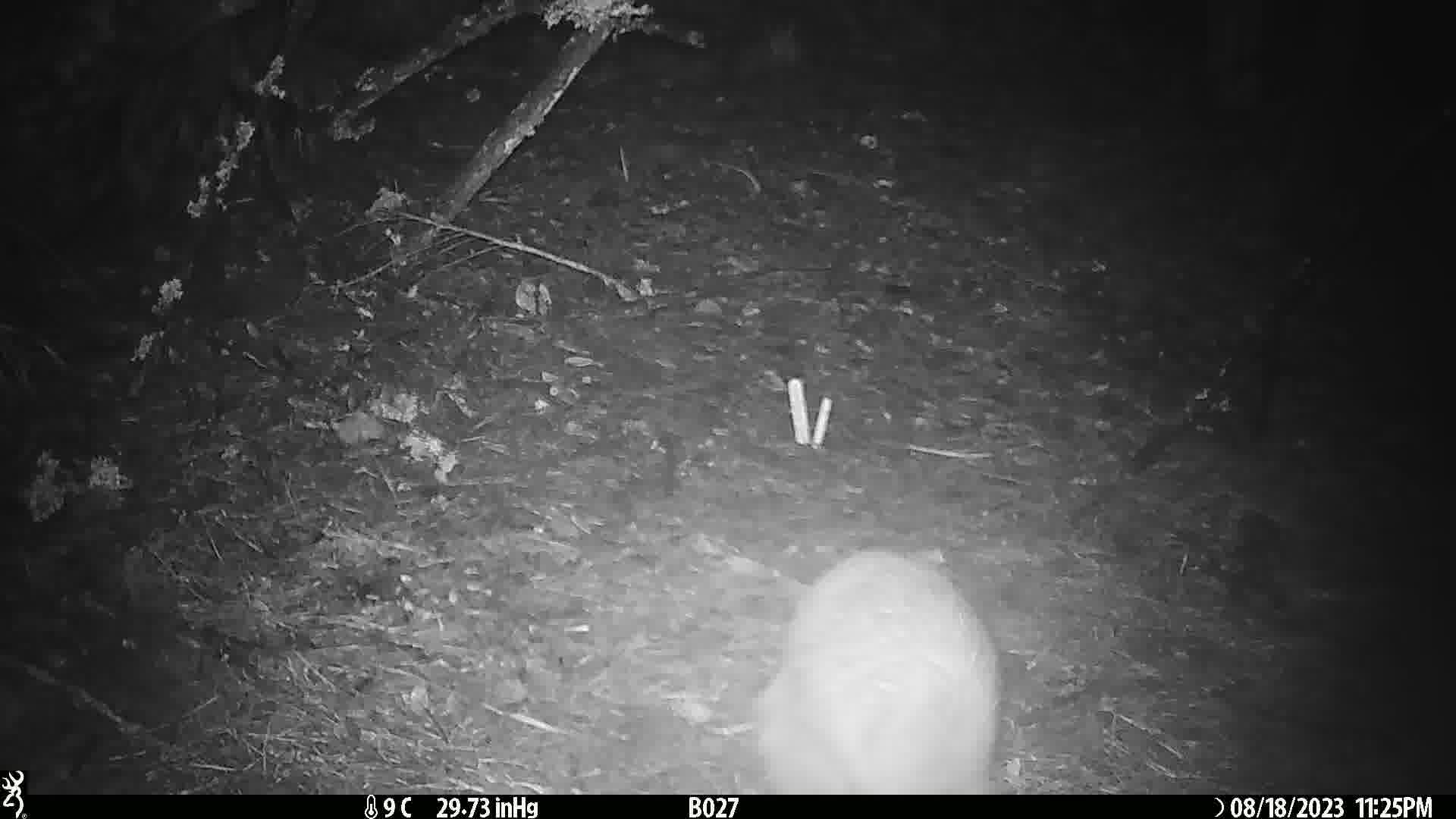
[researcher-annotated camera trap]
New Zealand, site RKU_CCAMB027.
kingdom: Animalia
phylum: Chordata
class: Aves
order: Apterygiformes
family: Apterygidae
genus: Apteryx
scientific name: Apteryx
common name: kiwi